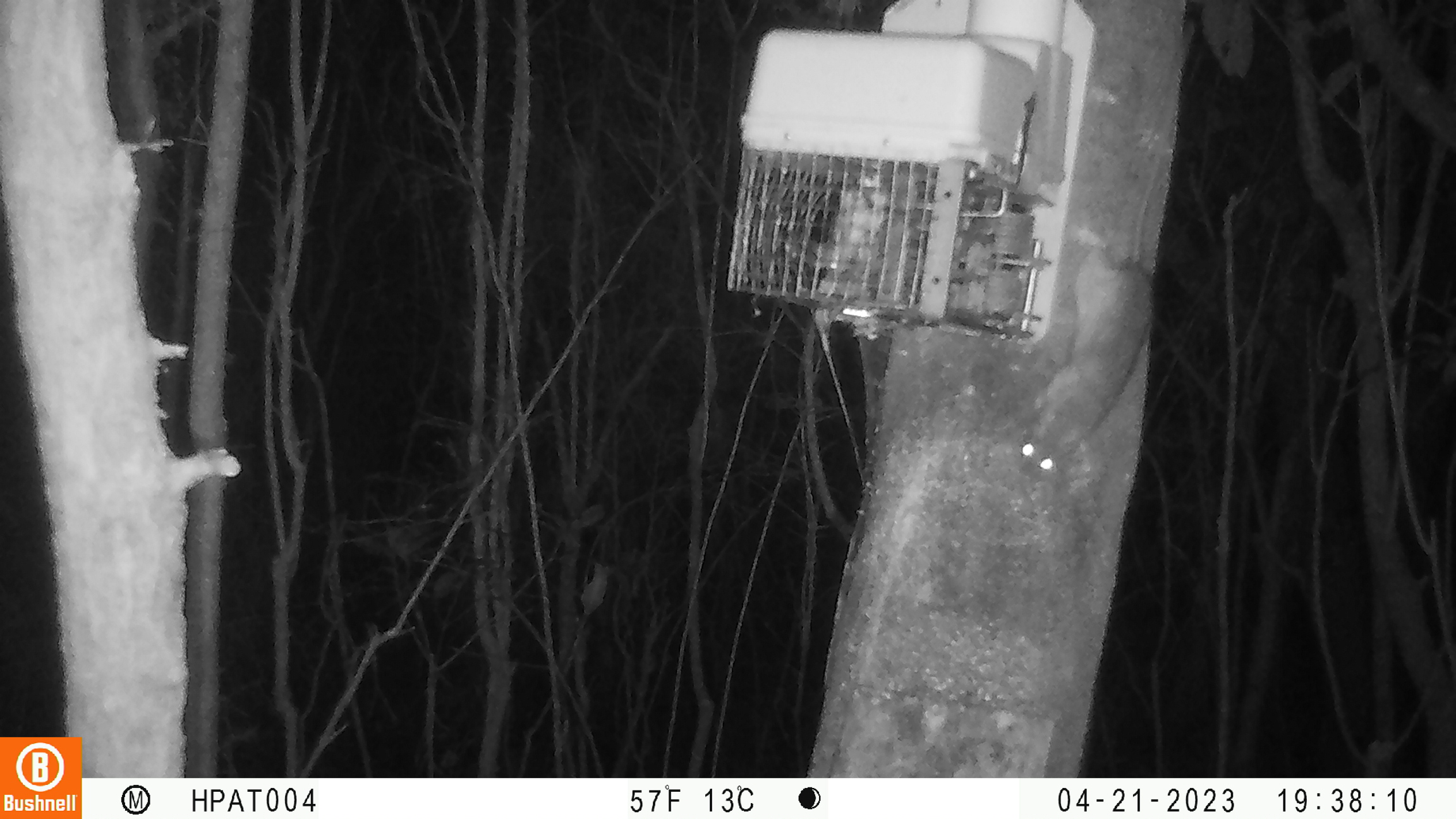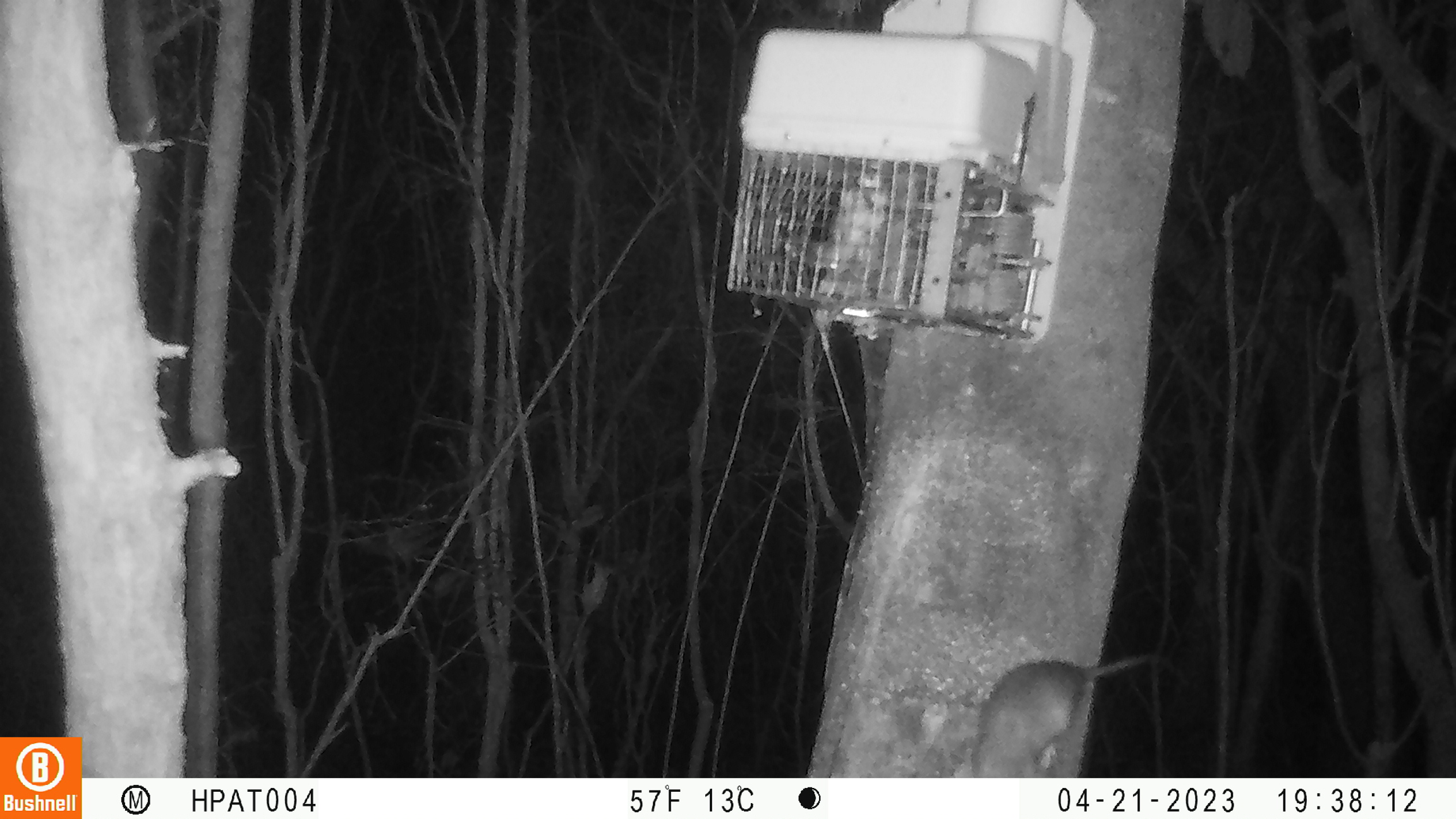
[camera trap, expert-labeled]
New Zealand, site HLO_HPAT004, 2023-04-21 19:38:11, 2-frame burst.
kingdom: Animalia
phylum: Chordata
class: Mammalia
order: Rodentia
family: Muridae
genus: Rattus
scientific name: Rattus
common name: rat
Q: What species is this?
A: Rat (Rattus).